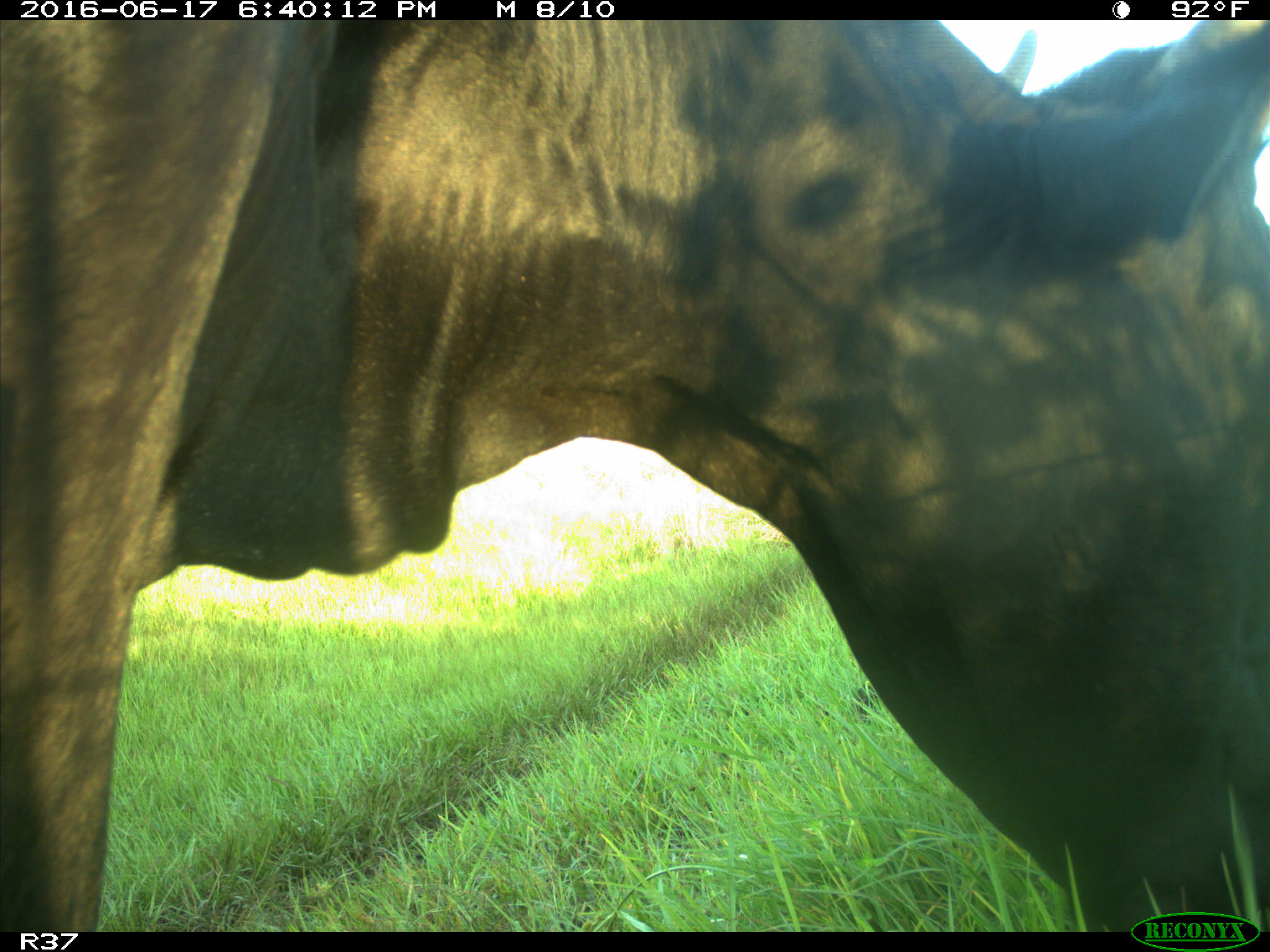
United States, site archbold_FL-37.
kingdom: Animalia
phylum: Chordata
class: Mammalia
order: Artiodactyla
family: Bovidae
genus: Bos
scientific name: Bos taurus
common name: domestic cow